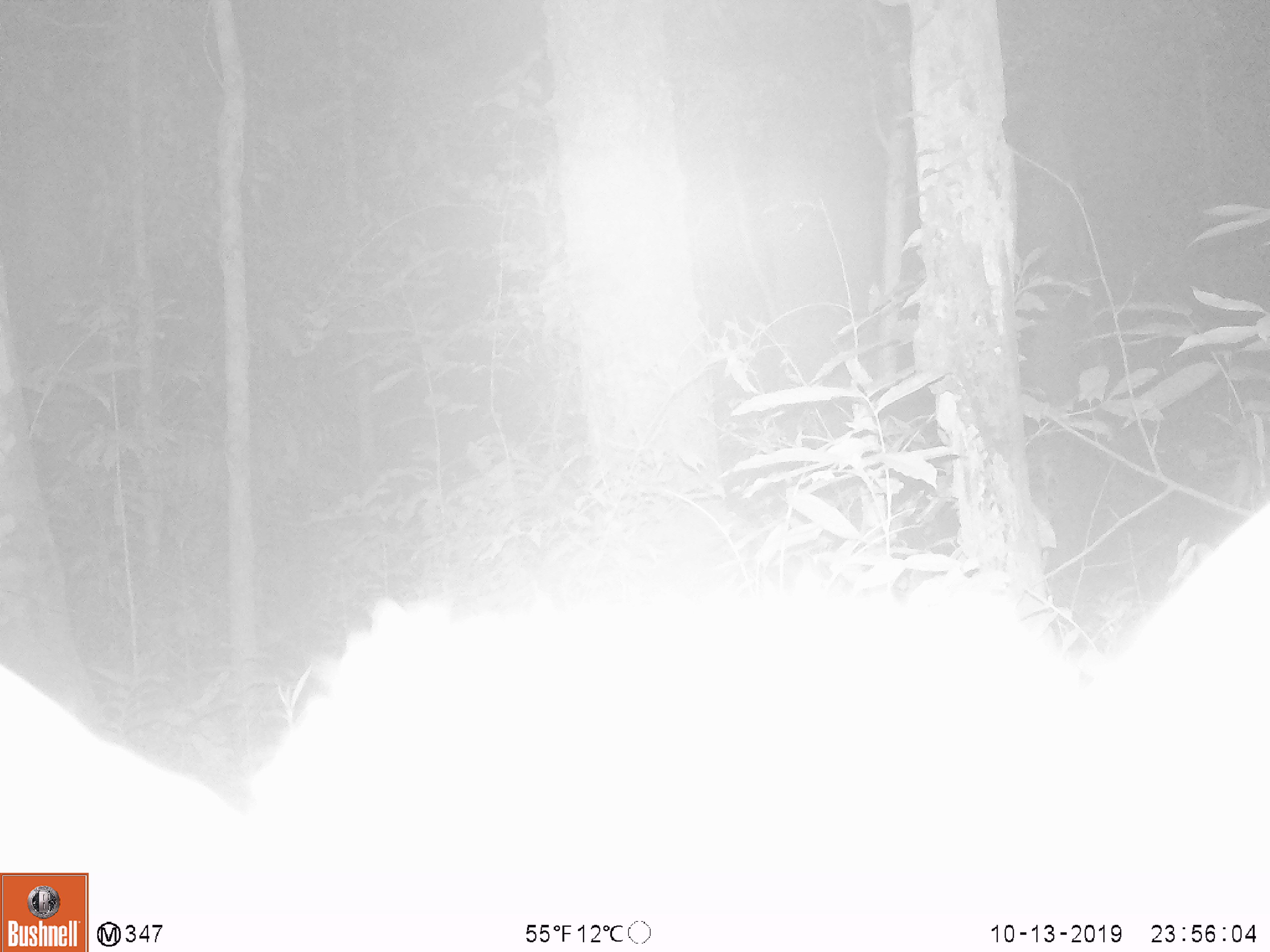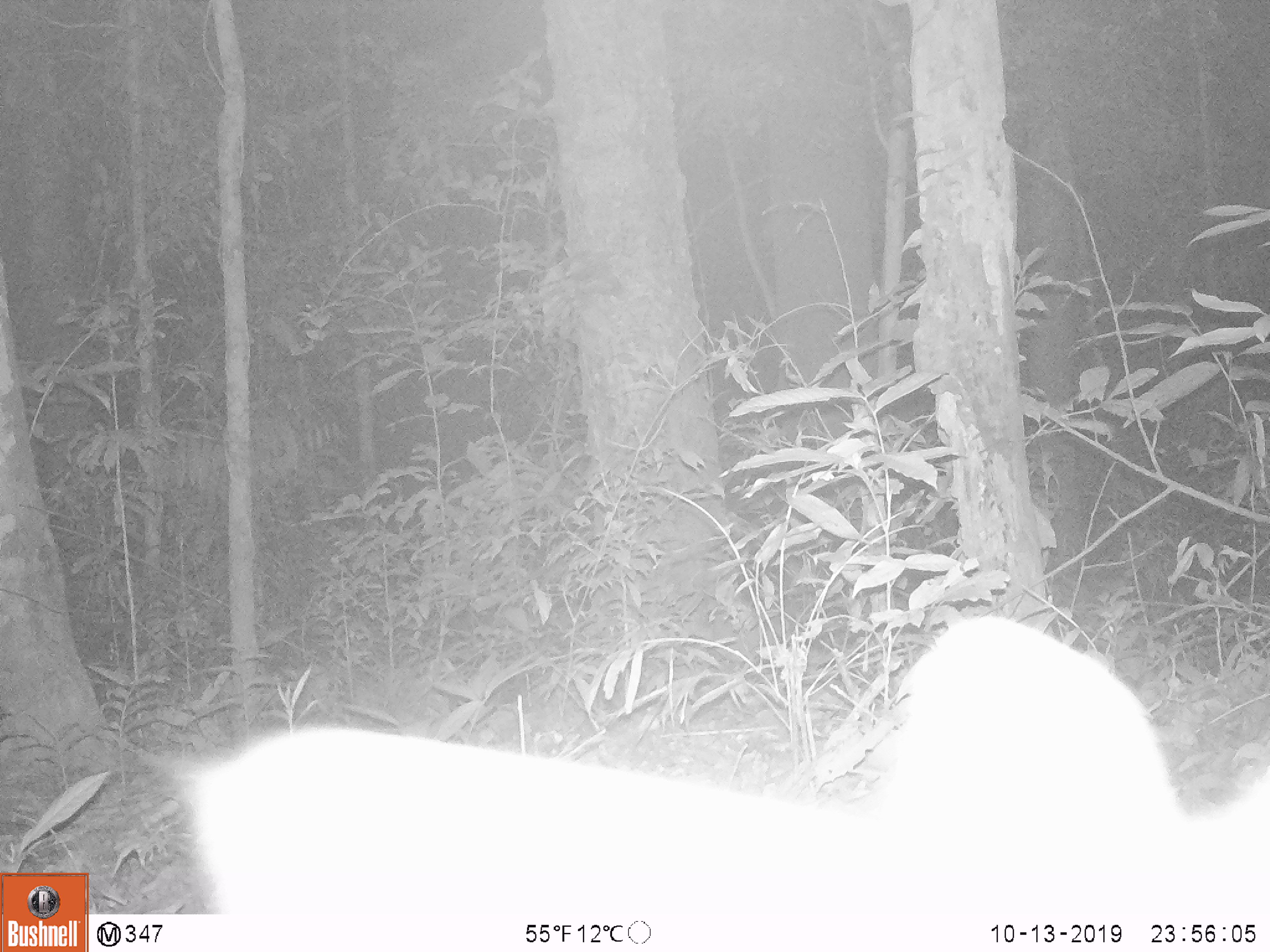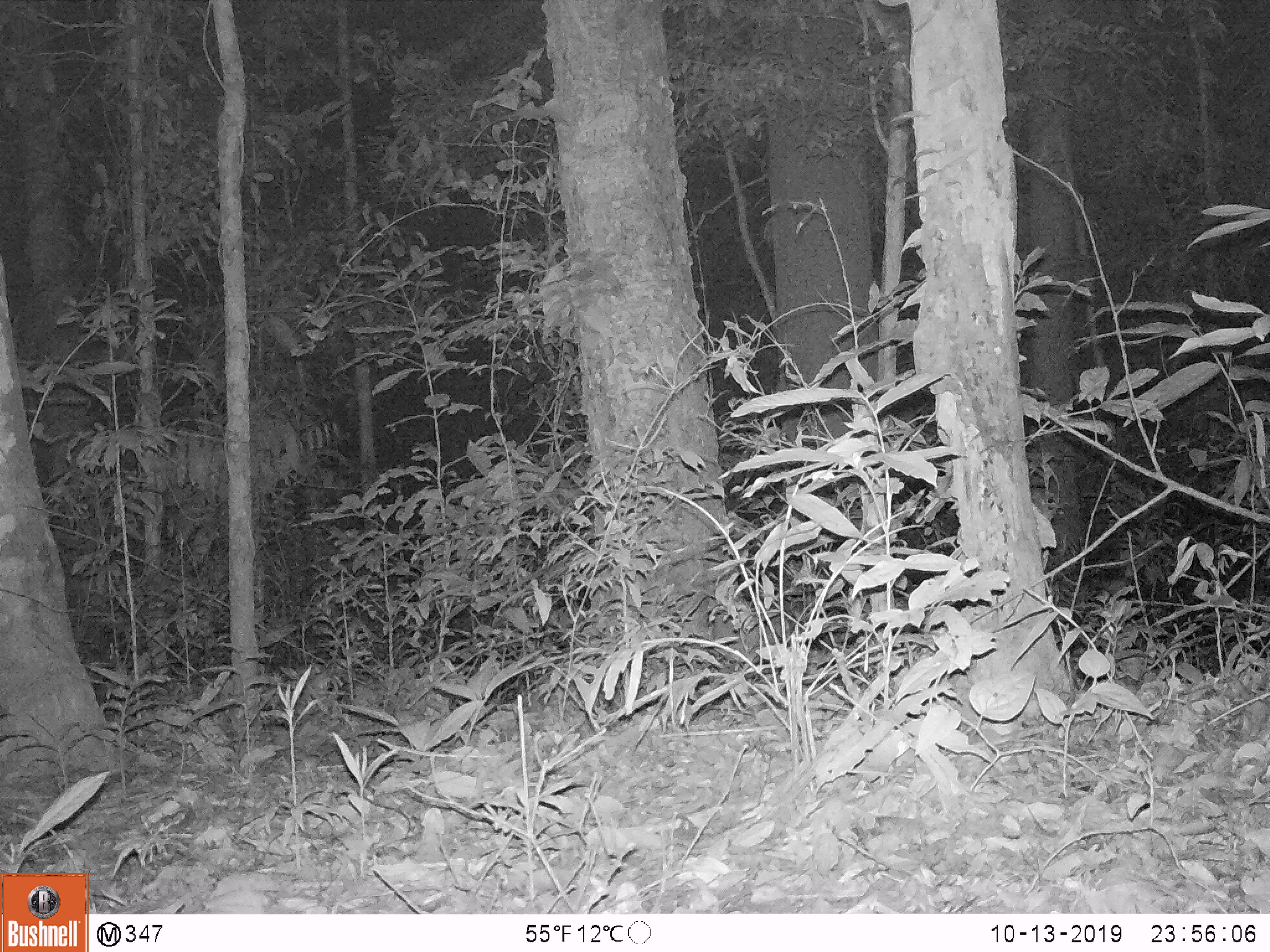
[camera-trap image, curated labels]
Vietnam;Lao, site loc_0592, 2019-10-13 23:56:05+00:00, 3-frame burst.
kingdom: Animalia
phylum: Chordata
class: Mammalia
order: Artiodactyla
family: Cervidae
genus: Muntiacus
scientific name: Muntiacus rooseveltorum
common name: roosevelt's muntjac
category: roosevelts muntjac group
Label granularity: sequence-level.